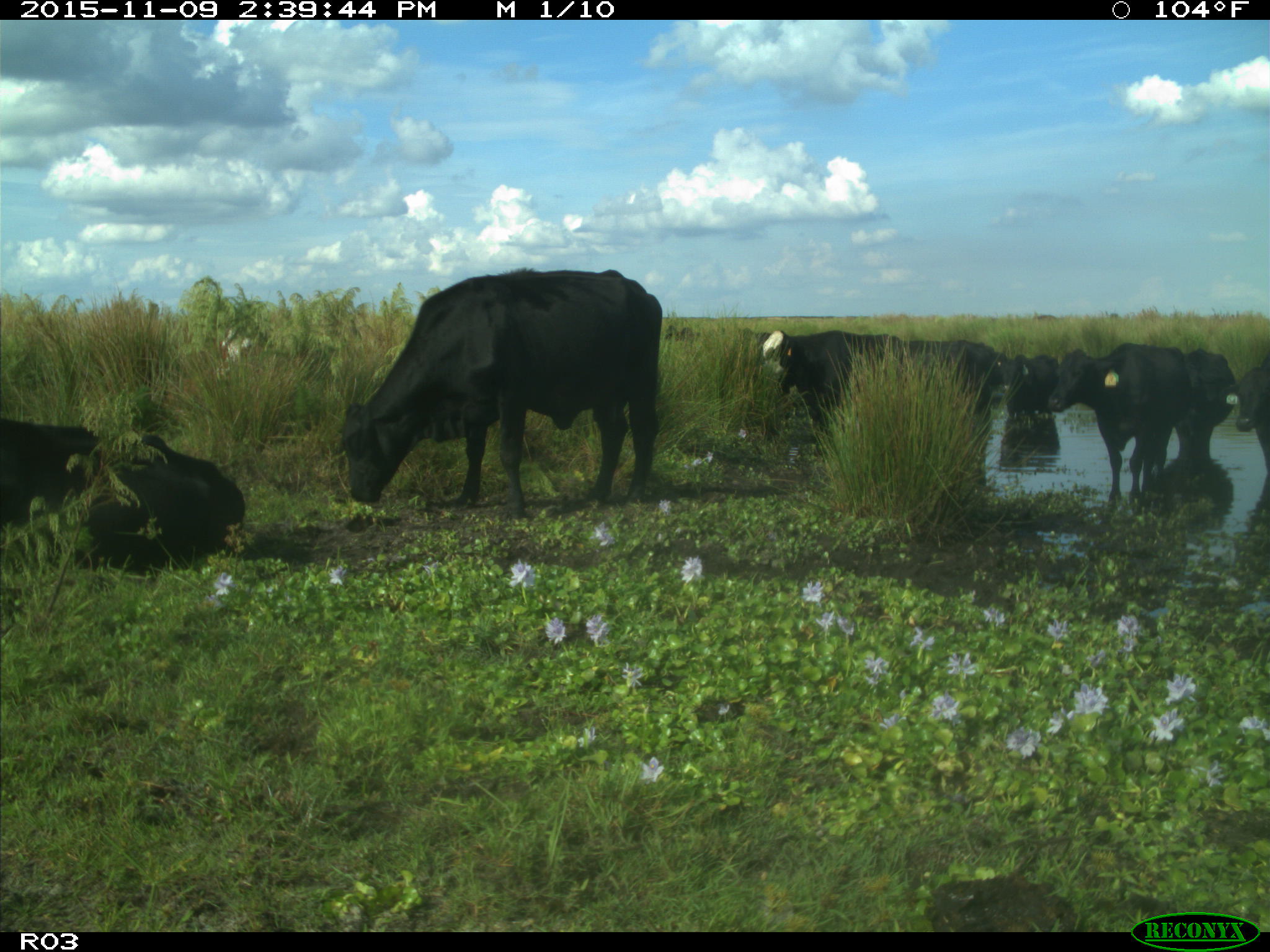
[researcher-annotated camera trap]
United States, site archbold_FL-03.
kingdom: Animalia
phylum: Chordata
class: Mammalia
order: Artiodactyla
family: Bovidae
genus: Bos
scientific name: Bos taurus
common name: domestic cow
Bos taurus (domestic cow).